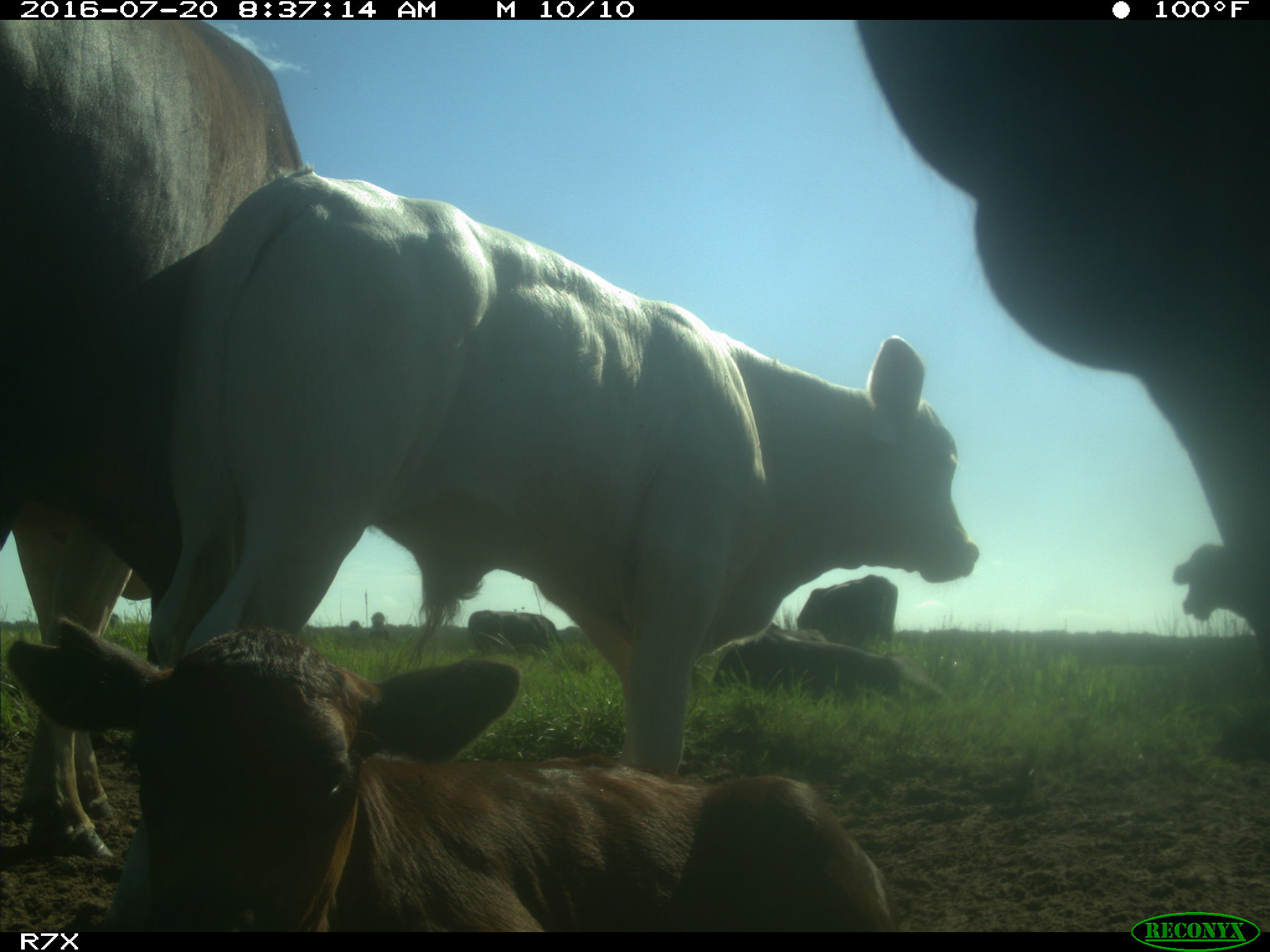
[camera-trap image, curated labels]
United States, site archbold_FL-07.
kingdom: Animalia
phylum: Chordata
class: Mammalia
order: Artiodactyla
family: Bovidae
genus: Bos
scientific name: Bos taurus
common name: domestic cow